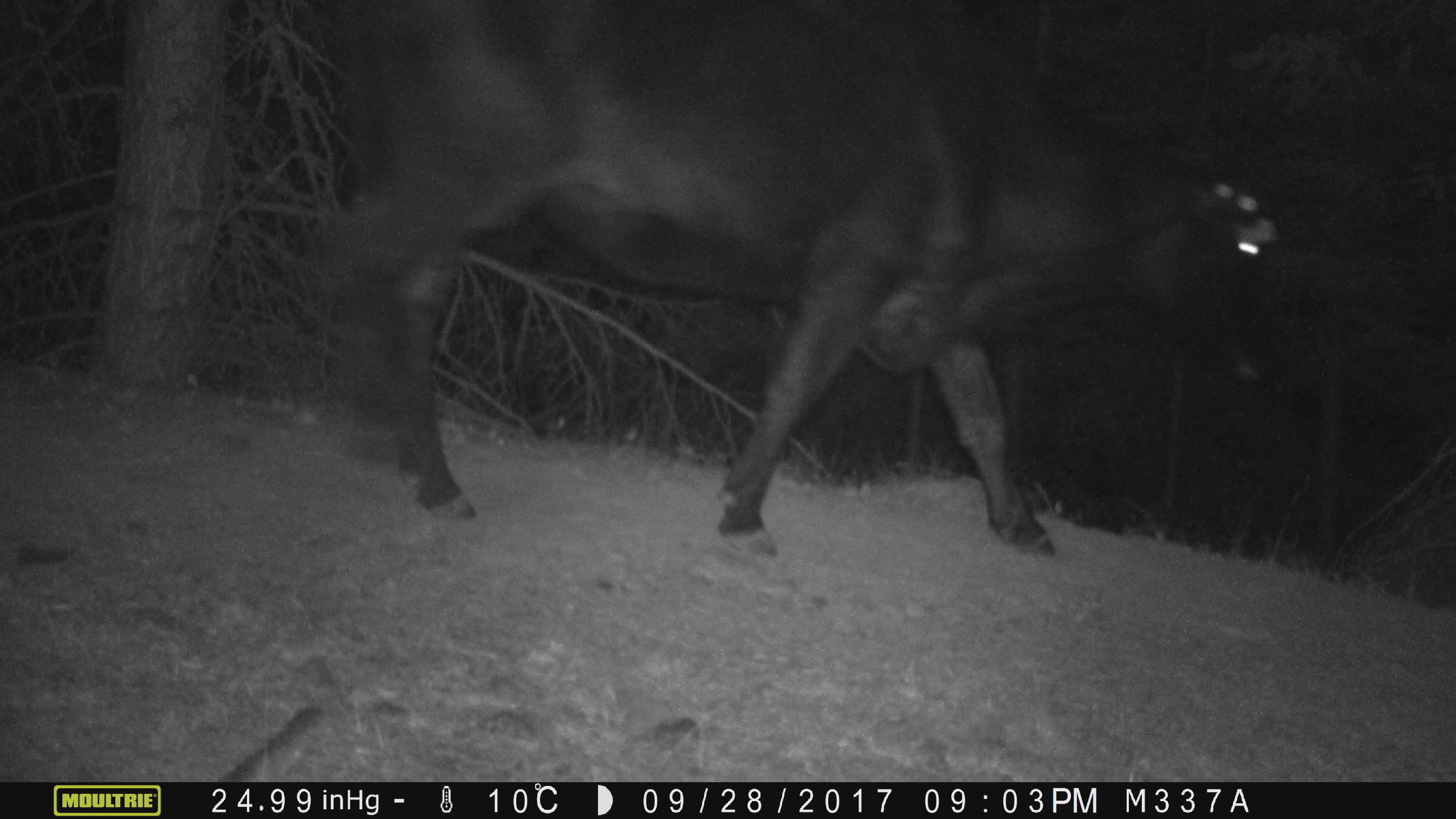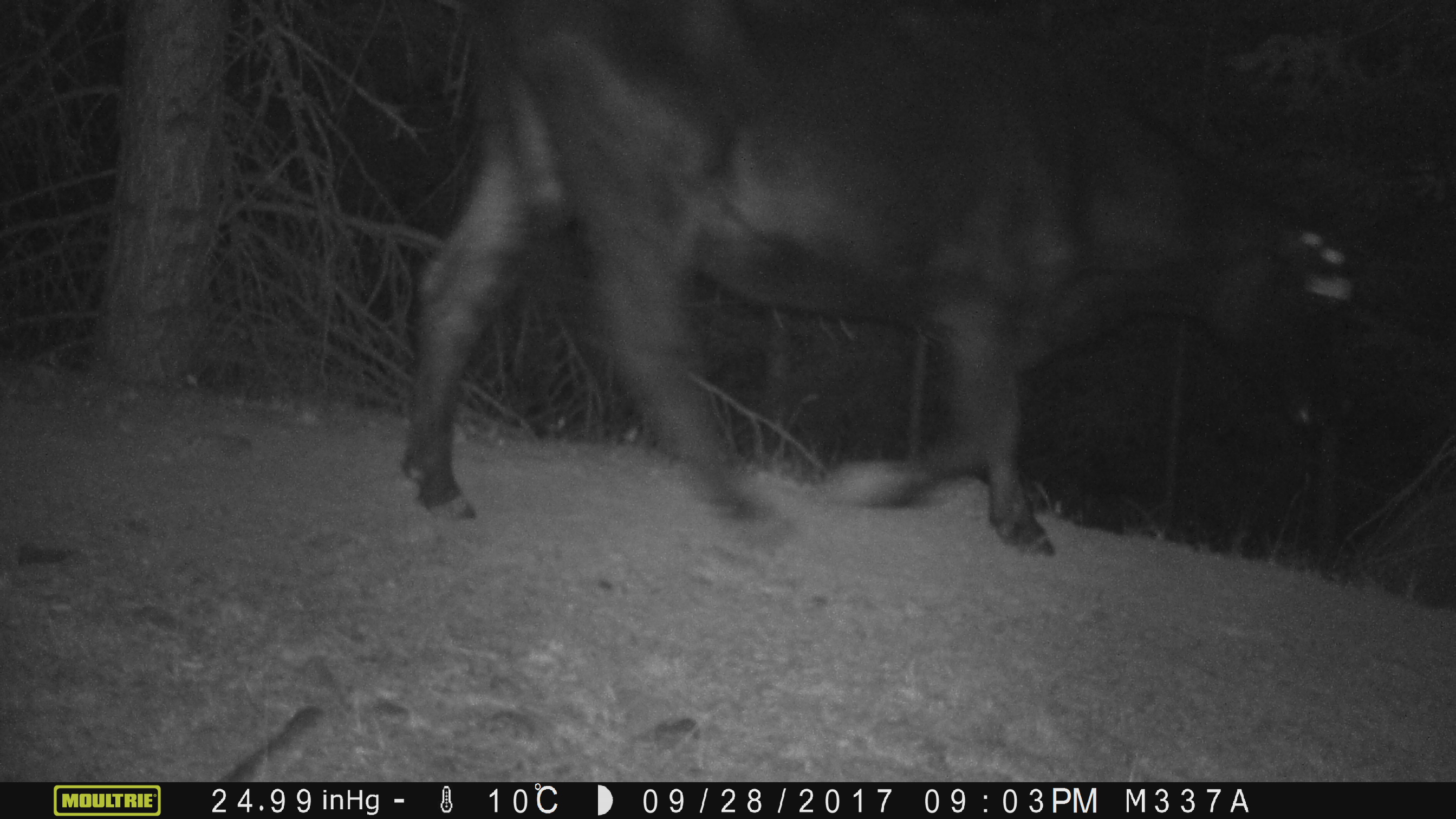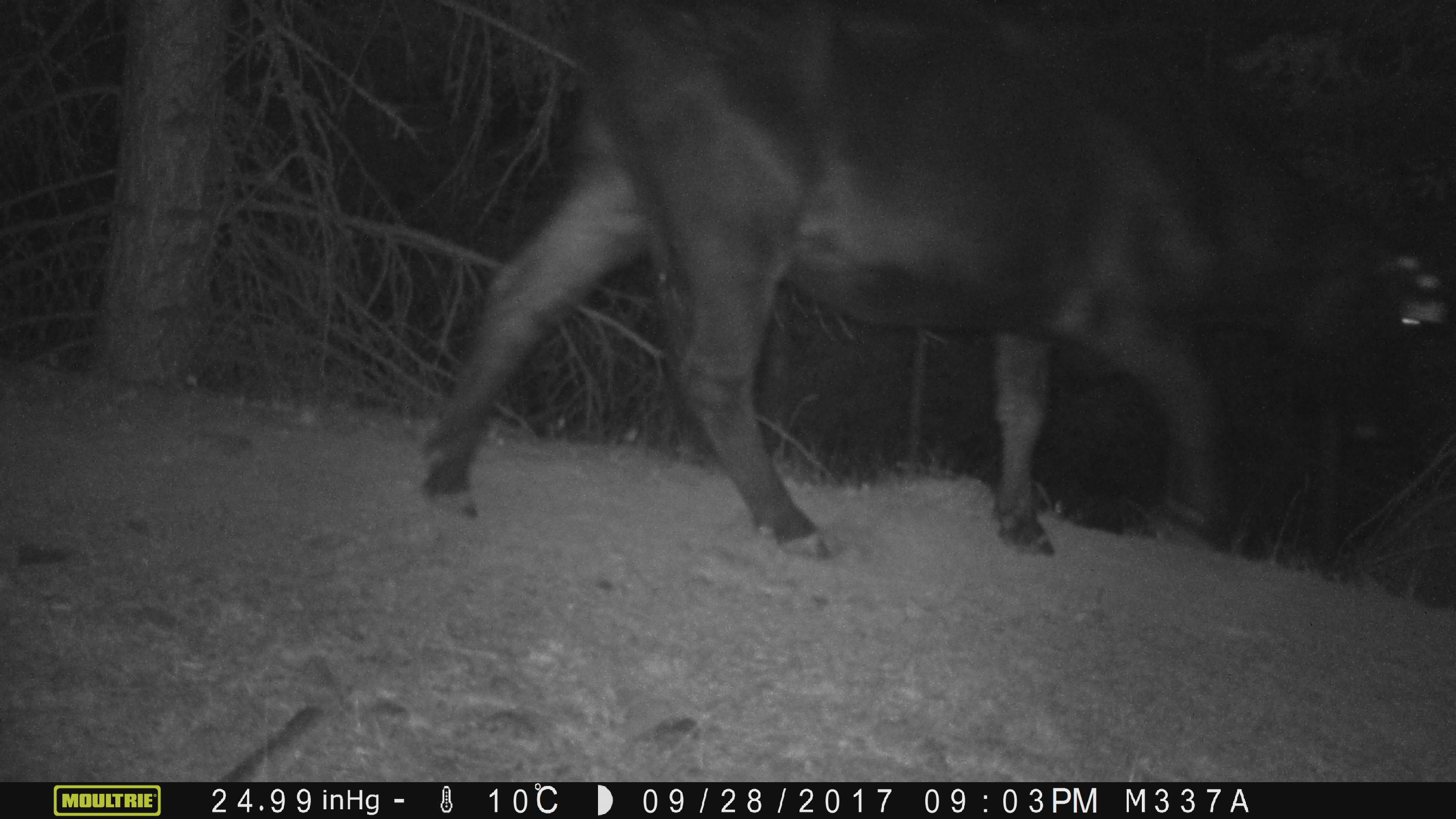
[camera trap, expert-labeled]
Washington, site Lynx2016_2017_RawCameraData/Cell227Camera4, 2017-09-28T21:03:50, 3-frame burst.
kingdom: Animalia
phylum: Chordata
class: Mammalia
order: Artiodactyla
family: Bovidae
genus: Bos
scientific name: Bos taurus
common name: domestic cattle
Domestic cattle (Bos taurus). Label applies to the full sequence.